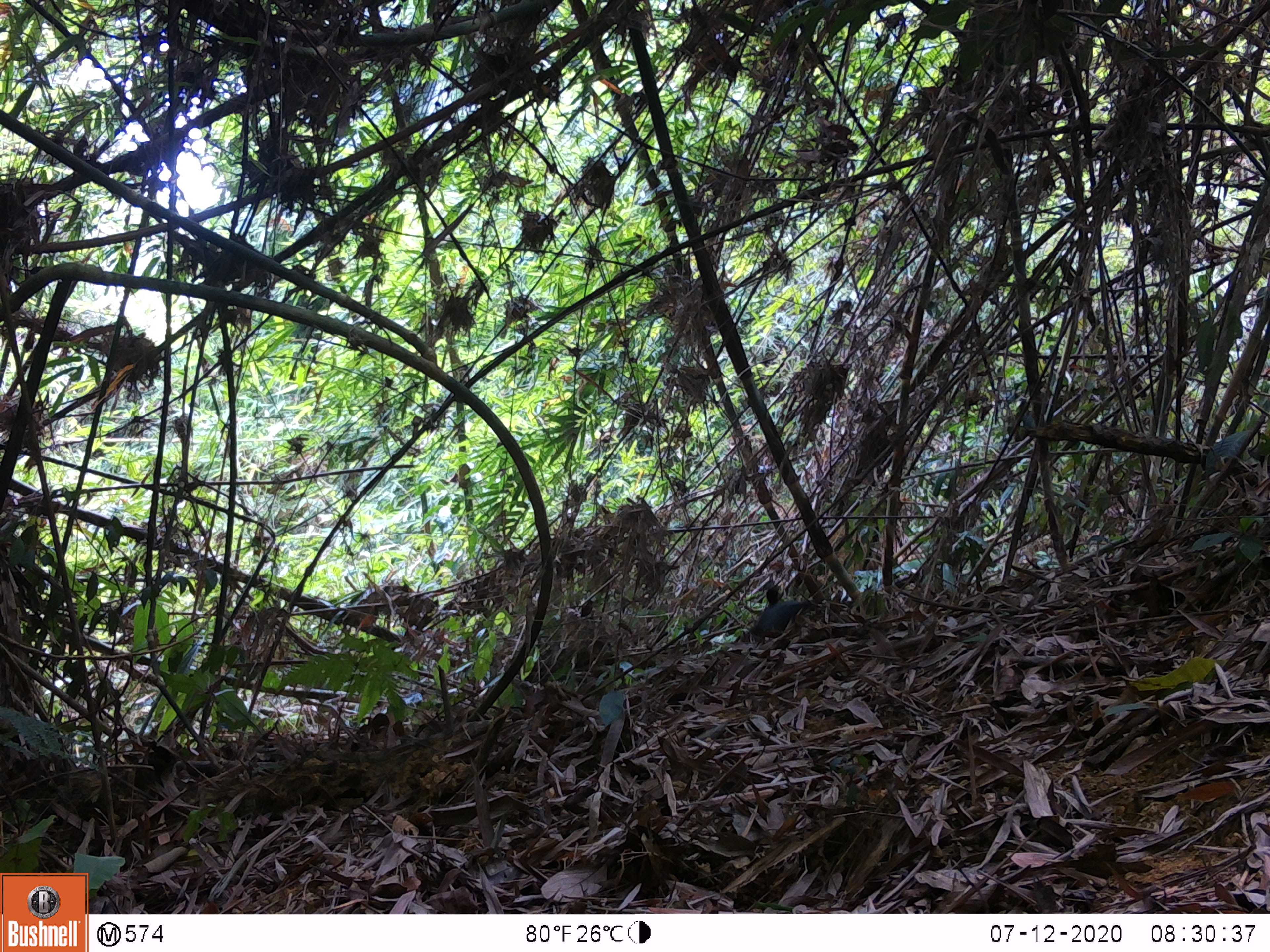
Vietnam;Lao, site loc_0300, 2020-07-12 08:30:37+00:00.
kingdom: Animalia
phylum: Chordata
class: Mammalia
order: Carnivora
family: Canidae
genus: Canis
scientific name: Canis familiaris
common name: domestic dog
Domestic dog (Canis familiaris). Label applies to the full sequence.